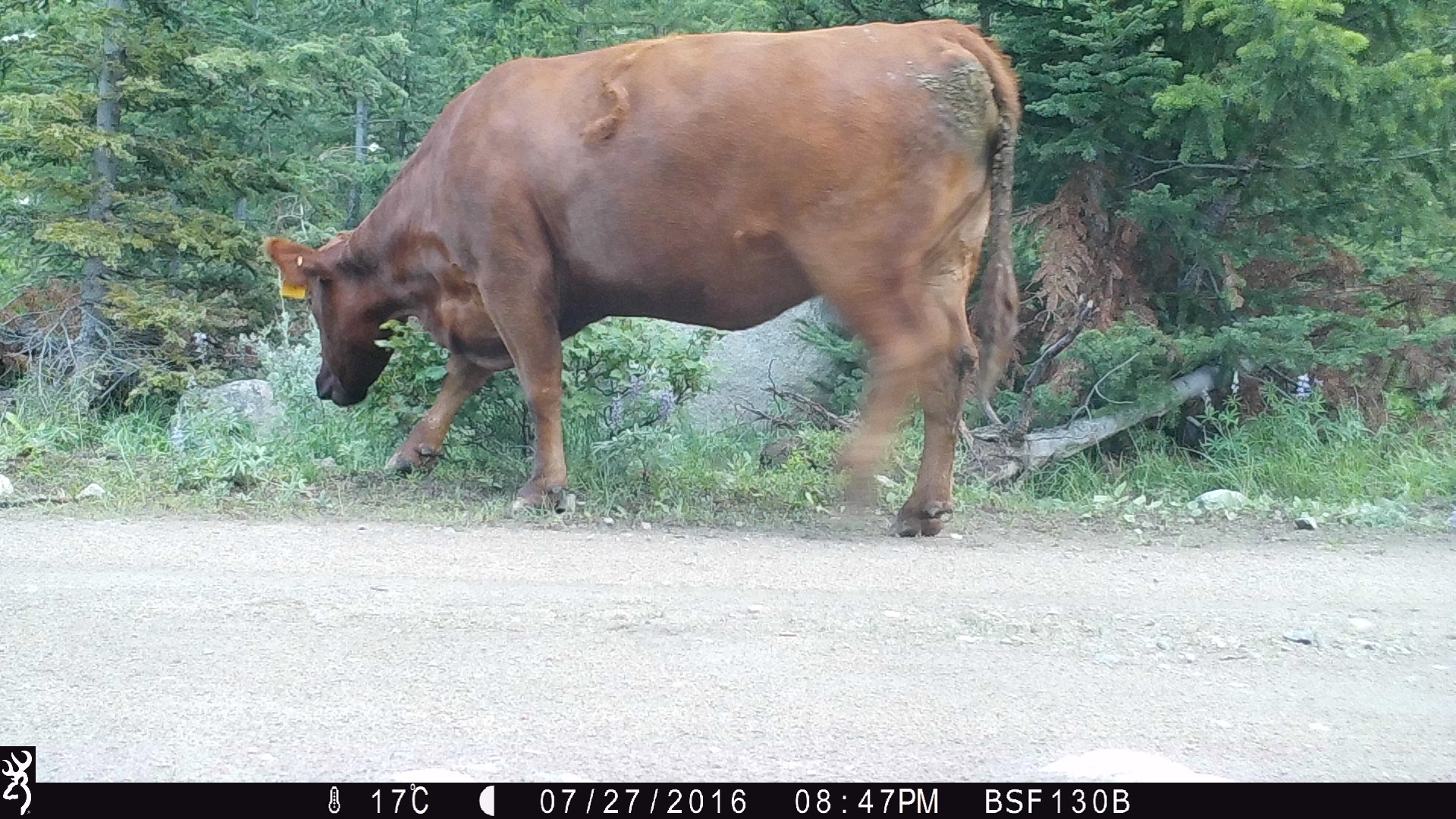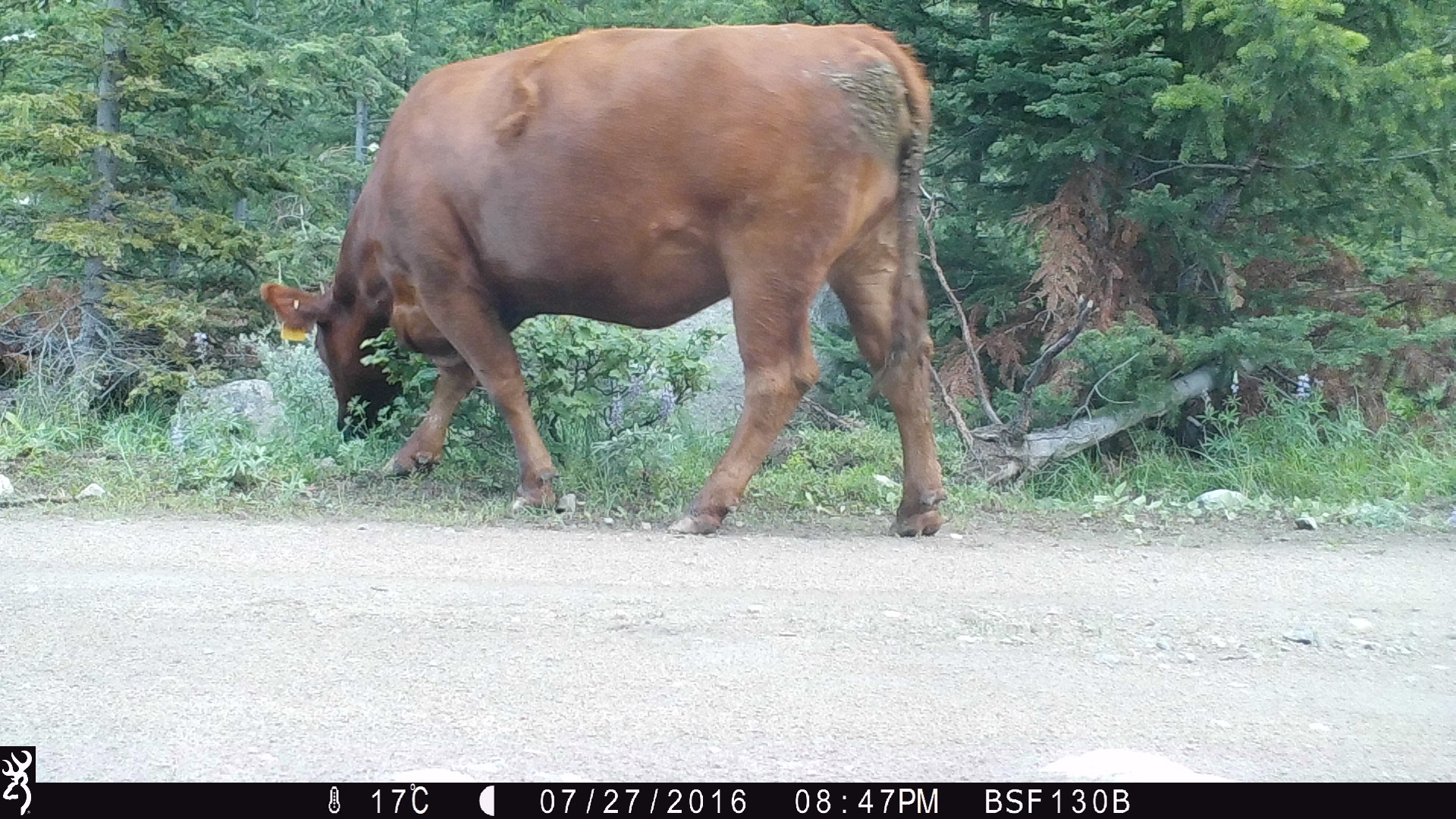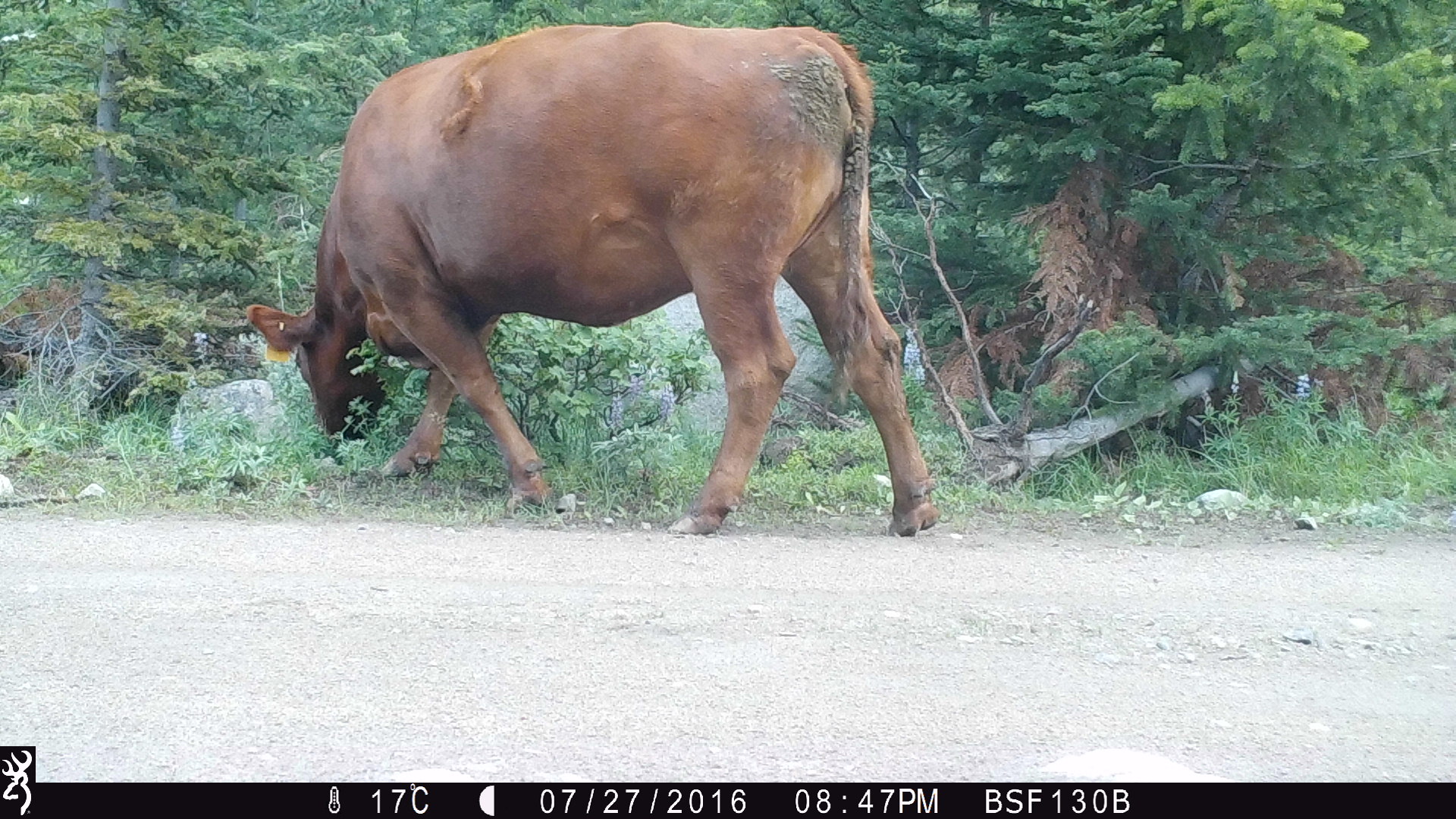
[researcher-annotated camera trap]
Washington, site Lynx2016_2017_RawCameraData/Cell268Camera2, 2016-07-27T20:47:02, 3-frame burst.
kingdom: Animalia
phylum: Chordata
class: Mammalia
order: Artiodactyla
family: Bovidae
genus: Bos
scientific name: Bos taurus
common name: domestic cattle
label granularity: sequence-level